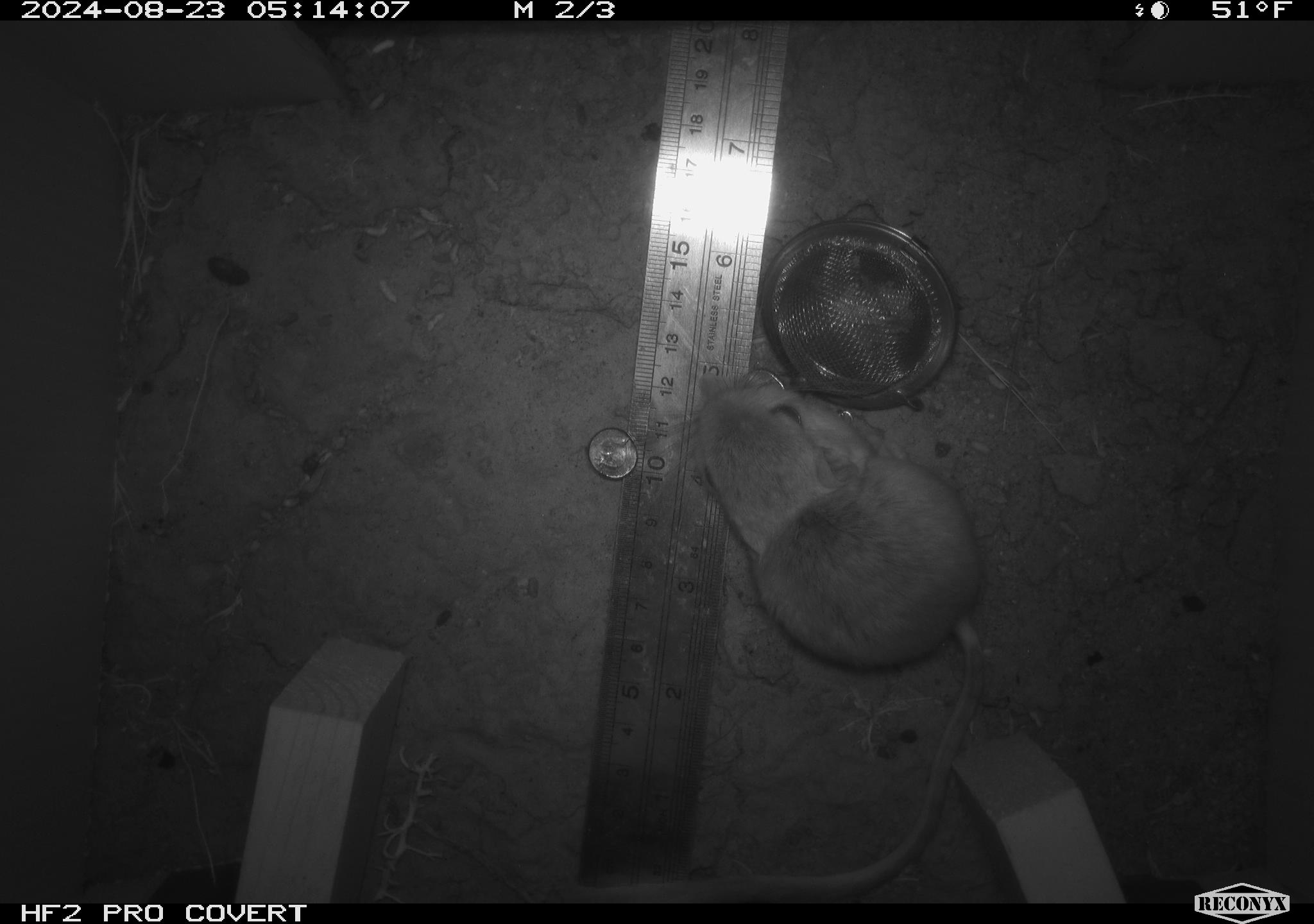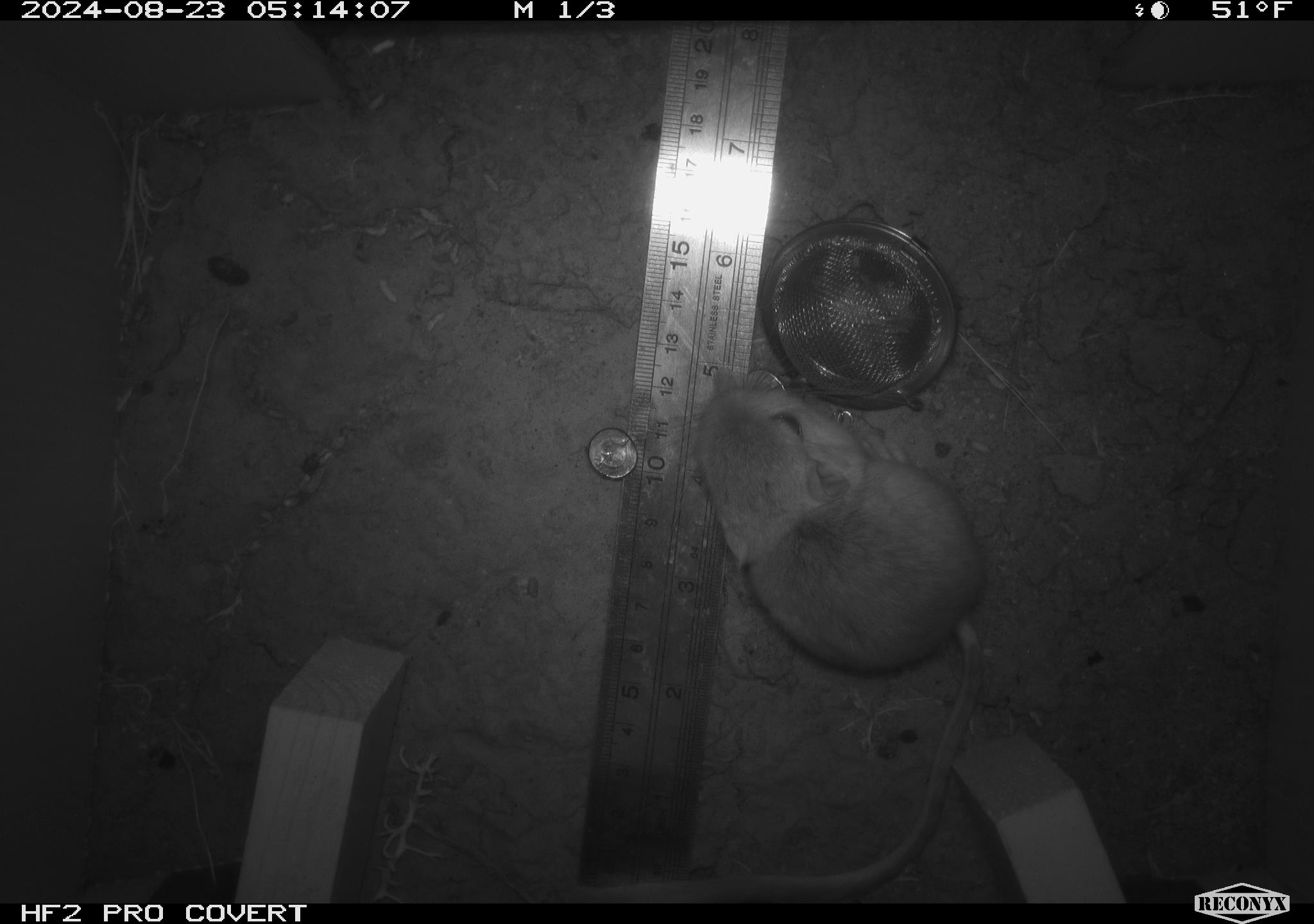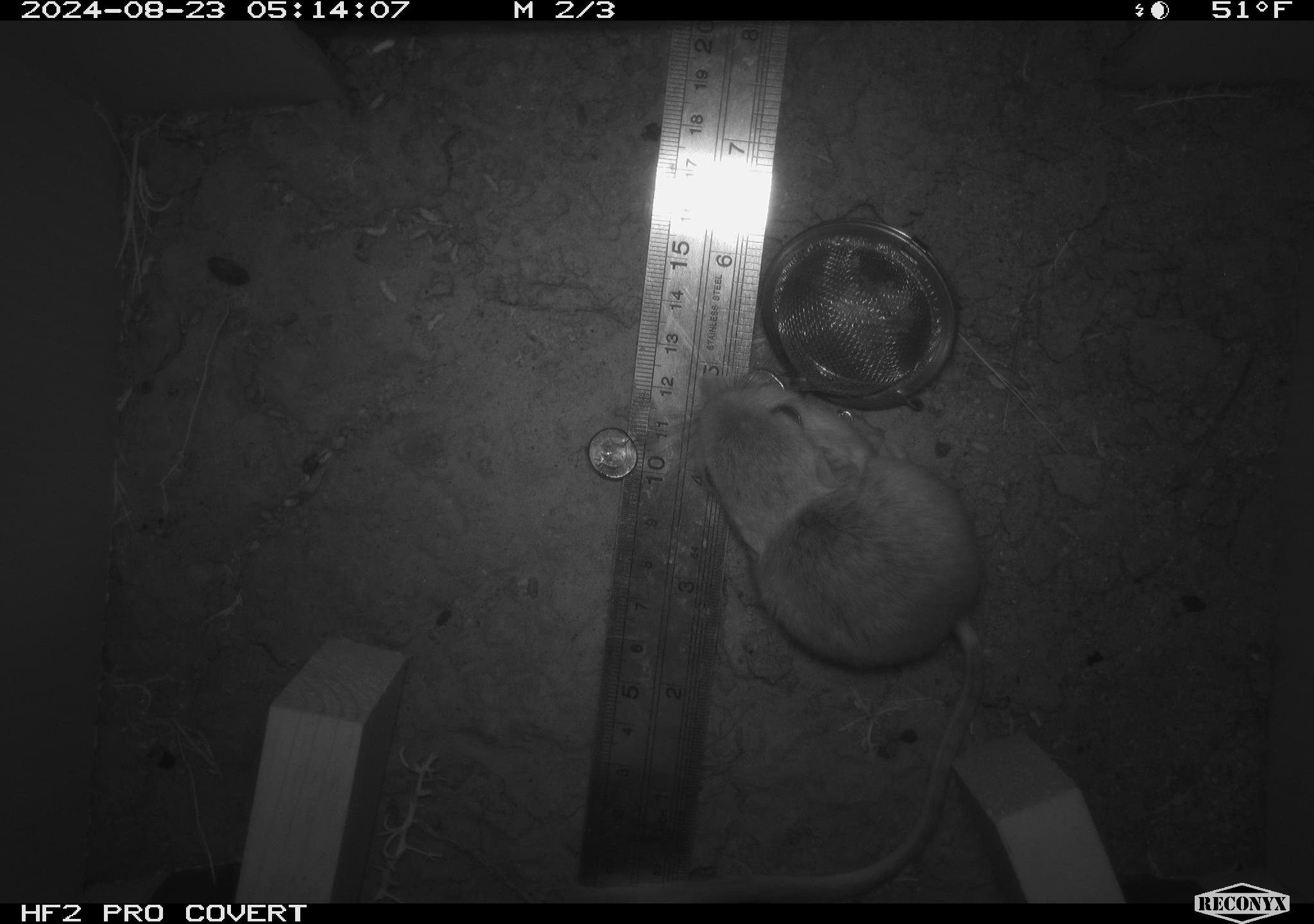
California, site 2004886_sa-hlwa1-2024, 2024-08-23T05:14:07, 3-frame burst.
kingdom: Animalia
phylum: Chordata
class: Mammalia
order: Rodentia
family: Heteromyidae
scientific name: Heteromyidae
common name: kangaroo rats and pocket mice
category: heteromyidae family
Heteromyidae family (kangaroo rats and pocket mice) (Heteromyidae).